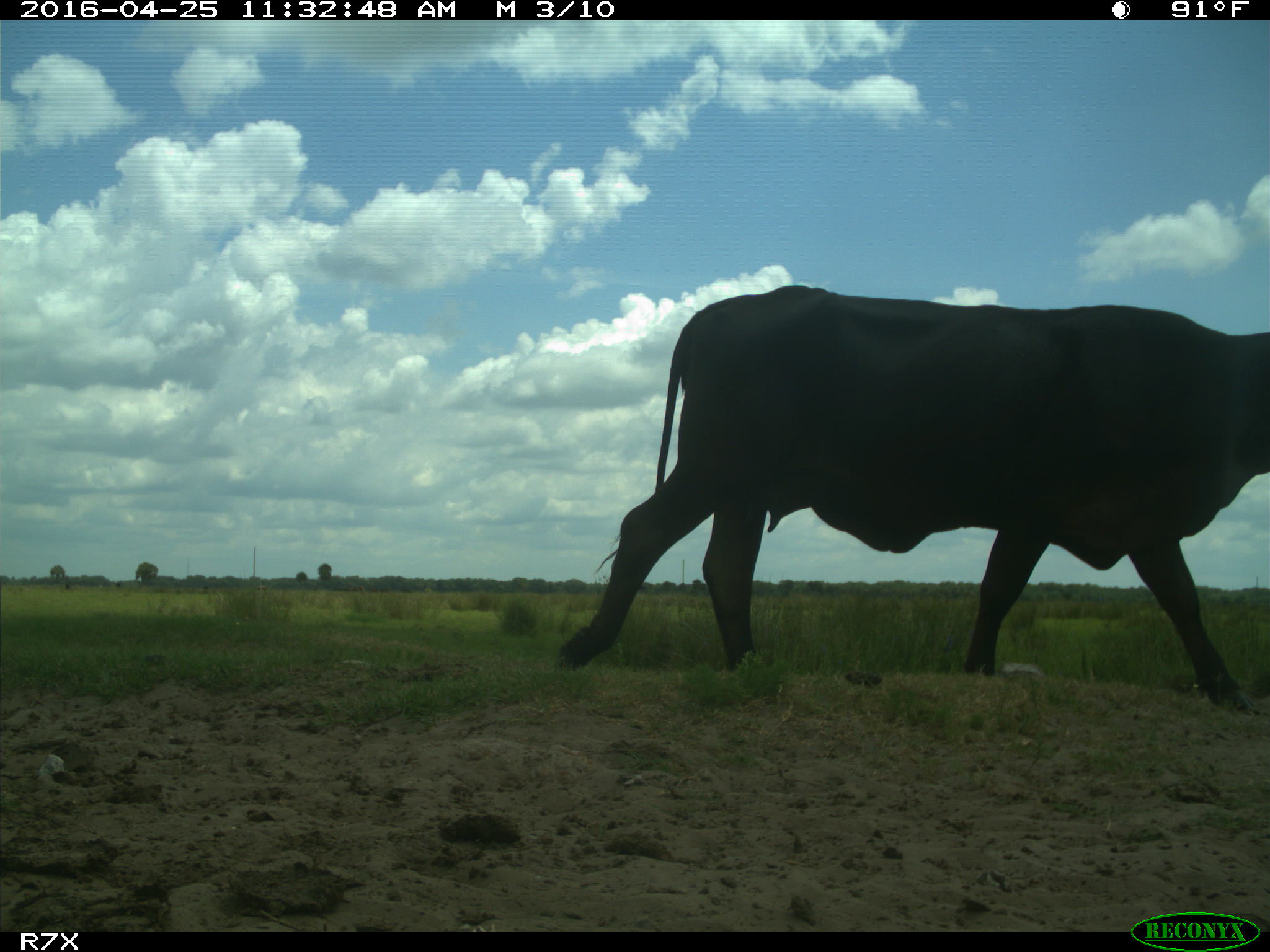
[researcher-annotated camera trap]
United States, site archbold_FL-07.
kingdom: Animalia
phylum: Chordata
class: Mammalia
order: Artiodactyla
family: Bovidae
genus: Bos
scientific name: Bos taurus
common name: domestic cow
Bos taurus (domestic cow).